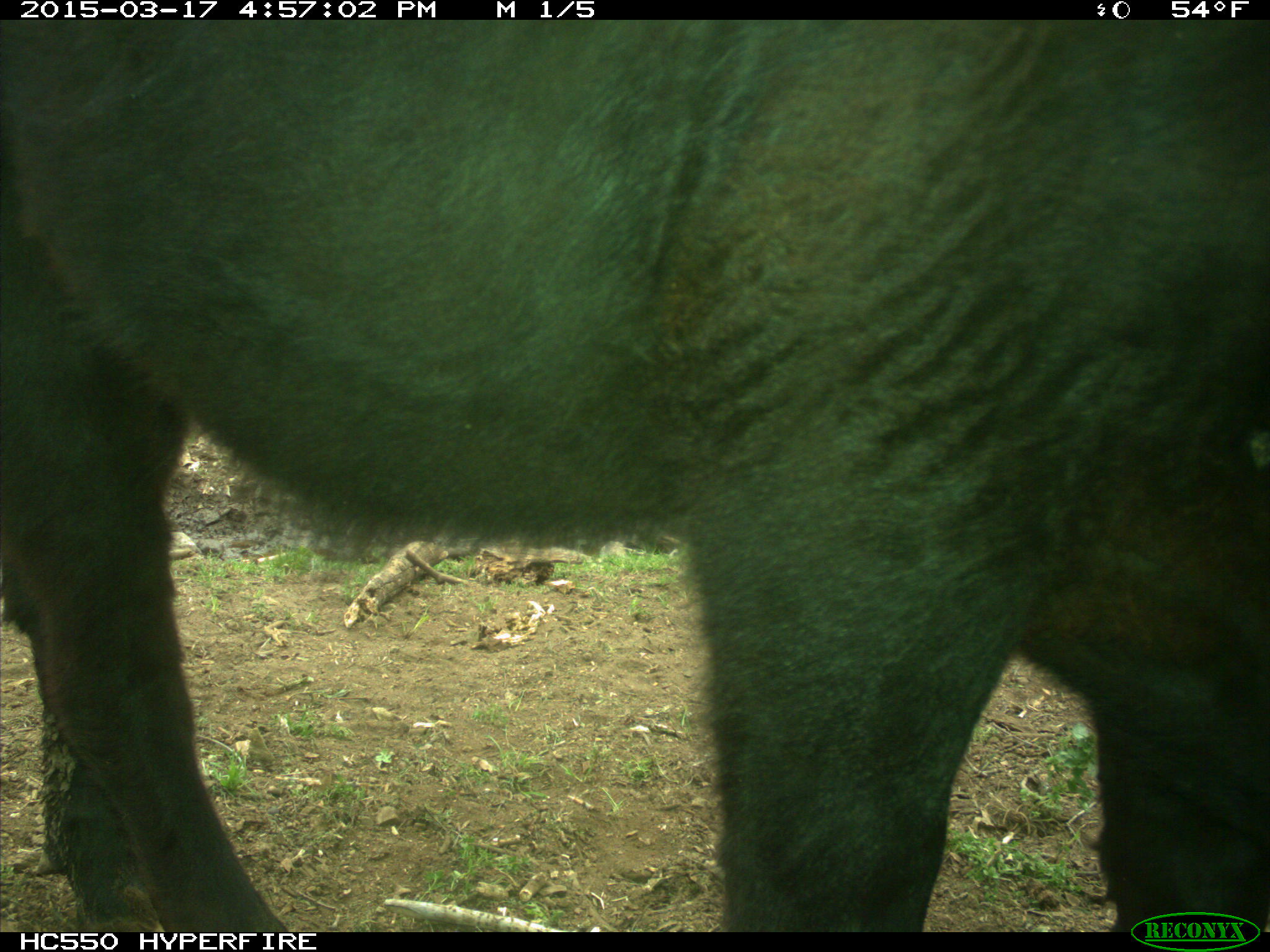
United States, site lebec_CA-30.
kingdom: Animalia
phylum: Chordata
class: Mammalia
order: Artiodactyla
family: Bovidae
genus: Bos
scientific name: Bos taurus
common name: domestic cow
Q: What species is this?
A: Bos taurus (domestic cow).